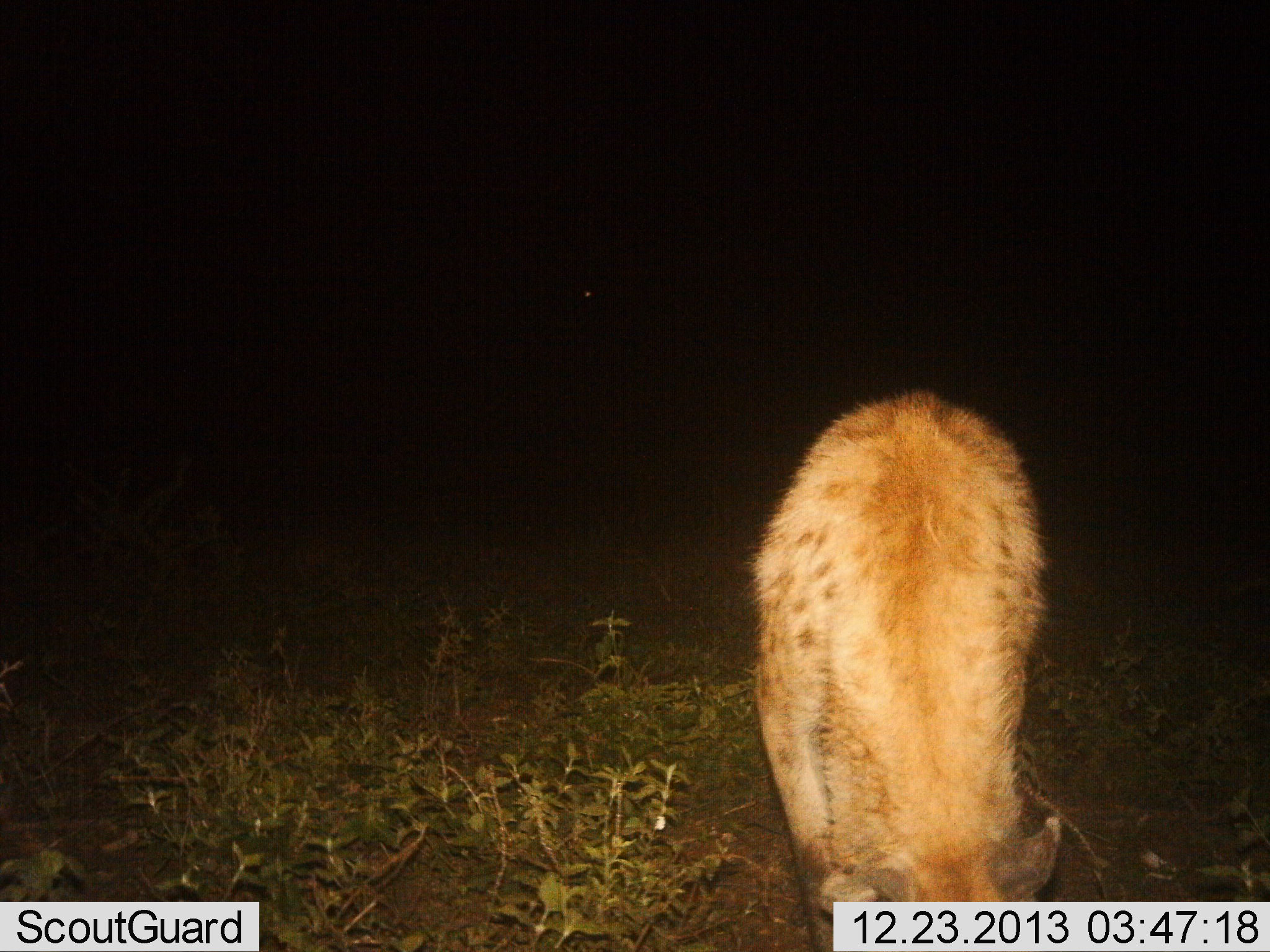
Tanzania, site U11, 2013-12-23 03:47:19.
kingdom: Animalia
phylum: Chordata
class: Mammalia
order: Carnivora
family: Hyaenidae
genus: Crocuta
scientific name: Crocuta crocuta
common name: spotted hyena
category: hyenaspotted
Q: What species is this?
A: Hyenaspotted (spotted hyena) (Crocuta crocuta).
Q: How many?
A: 1.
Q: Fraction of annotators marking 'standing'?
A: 72%.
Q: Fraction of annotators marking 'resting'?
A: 0%.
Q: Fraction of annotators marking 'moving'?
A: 5%.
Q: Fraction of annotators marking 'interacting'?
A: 0%.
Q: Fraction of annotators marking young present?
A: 0%.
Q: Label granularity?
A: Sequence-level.